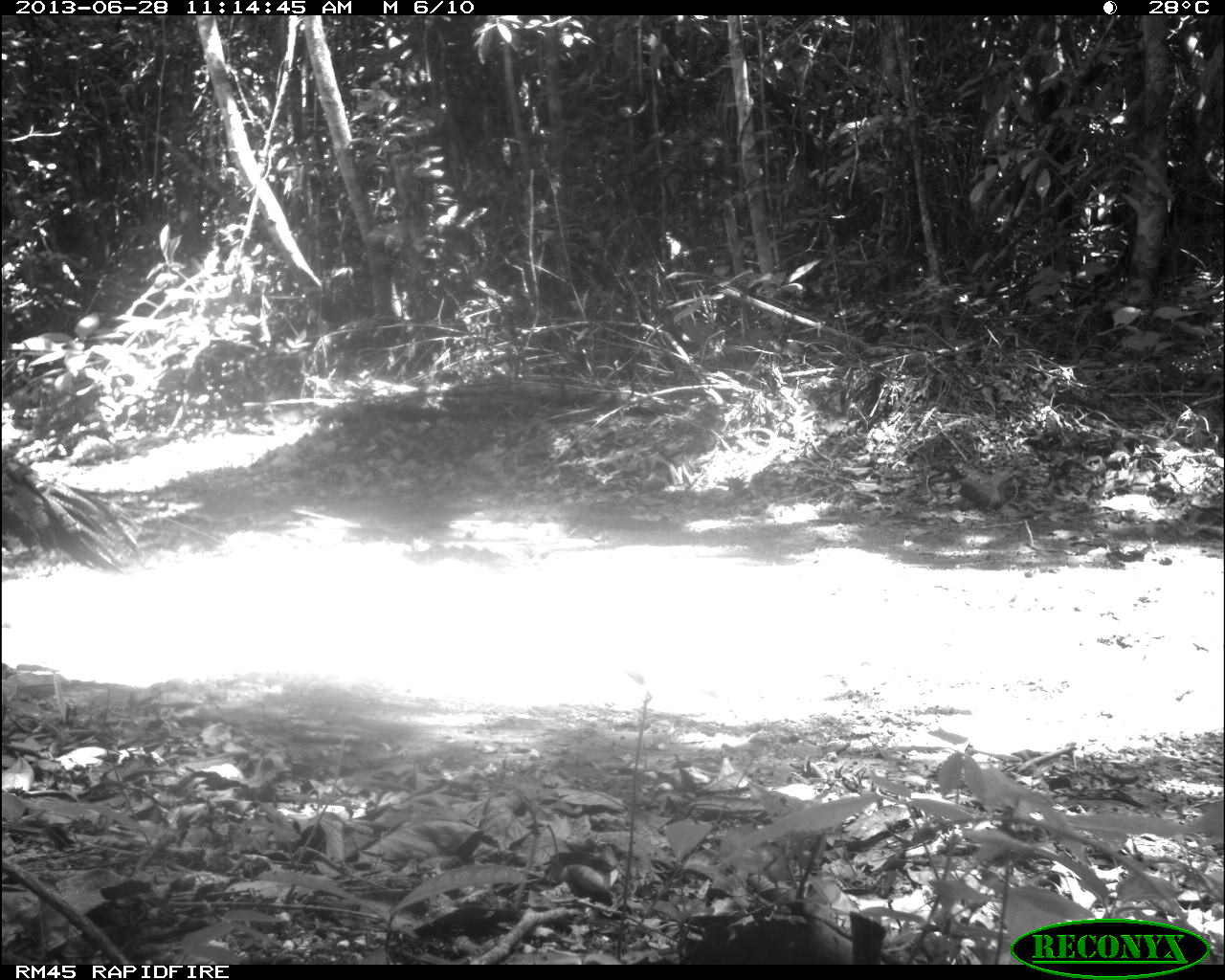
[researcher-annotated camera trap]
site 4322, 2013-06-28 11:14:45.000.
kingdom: Animalia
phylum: Chordata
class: Aves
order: Galliformes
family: Phasianidae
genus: Meleagris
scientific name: Meleagris ocellata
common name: ocellated turkey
Meleagris ocellata (ocellated turkey), count 1.